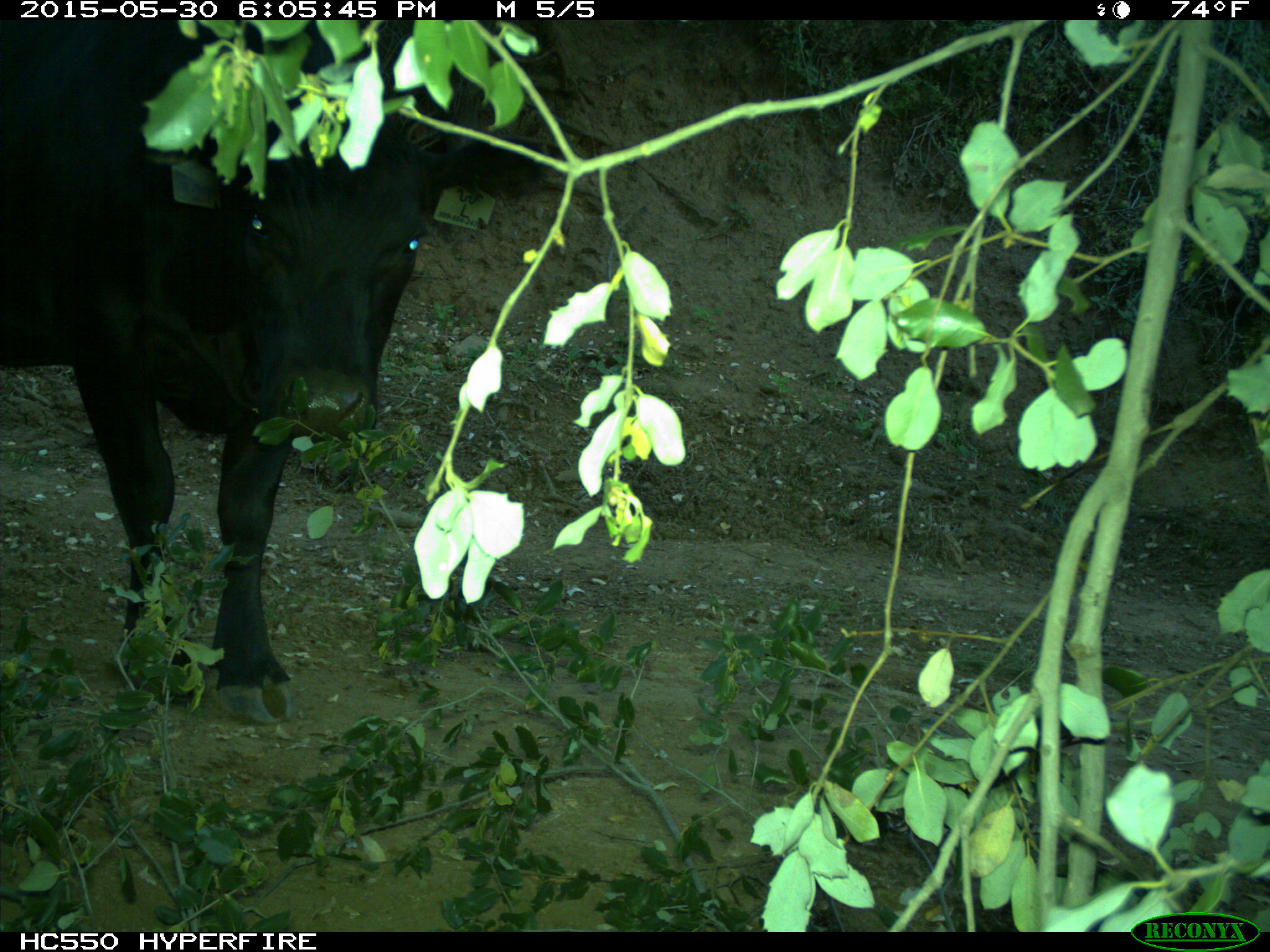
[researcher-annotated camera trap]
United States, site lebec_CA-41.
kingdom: Animalia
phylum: Chordata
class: Mammalia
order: Artiodactyla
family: Bovidae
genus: Bos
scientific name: Bos taurus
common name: domestic cow